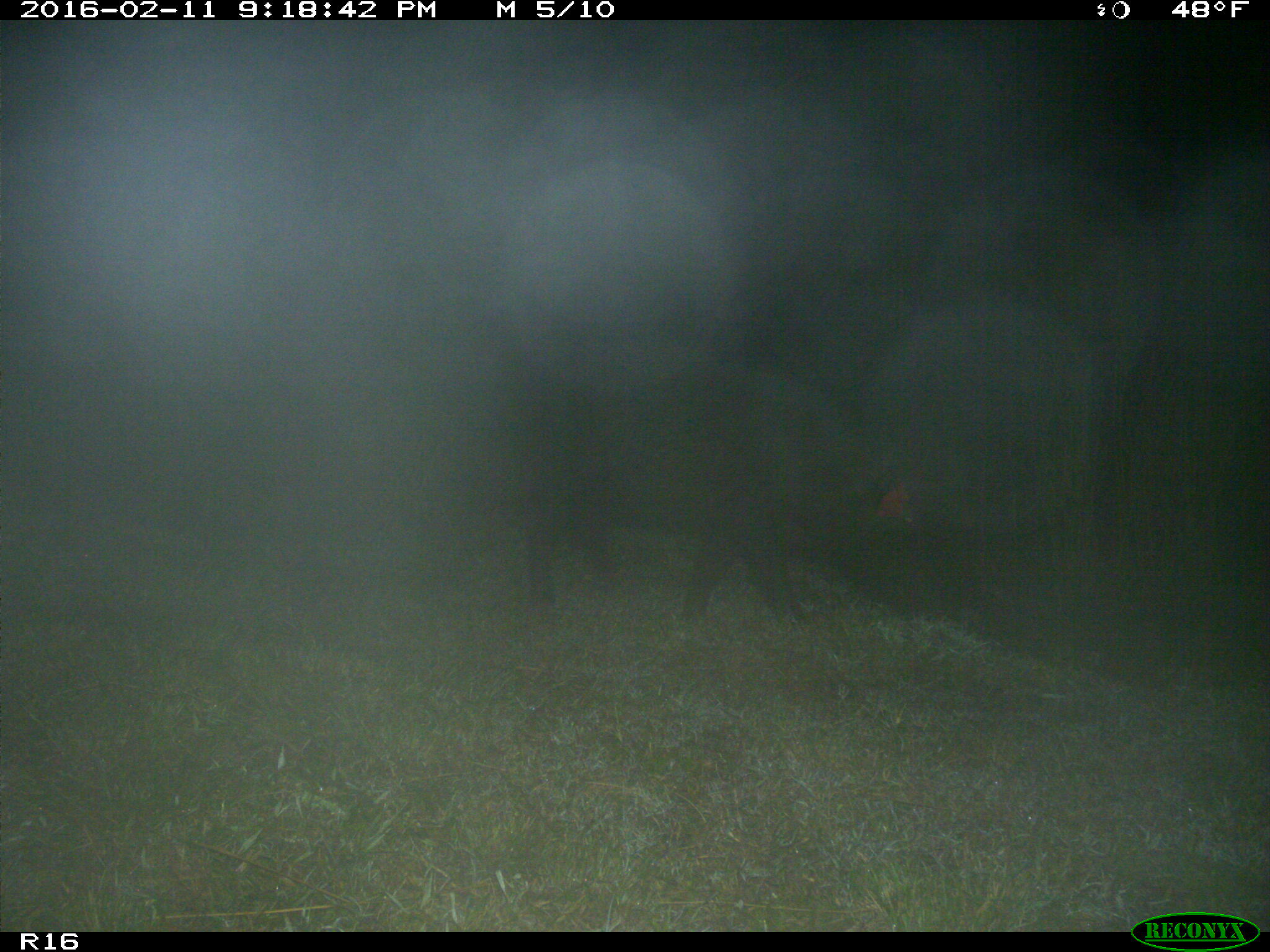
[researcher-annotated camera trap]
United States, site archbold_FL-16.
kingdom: Animalia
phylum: Chordata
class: Mammalia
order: Artiodactyla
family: Suidae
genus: Sus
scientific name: Sus scrofa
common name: wild boar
Sus scrofa (wild boar).